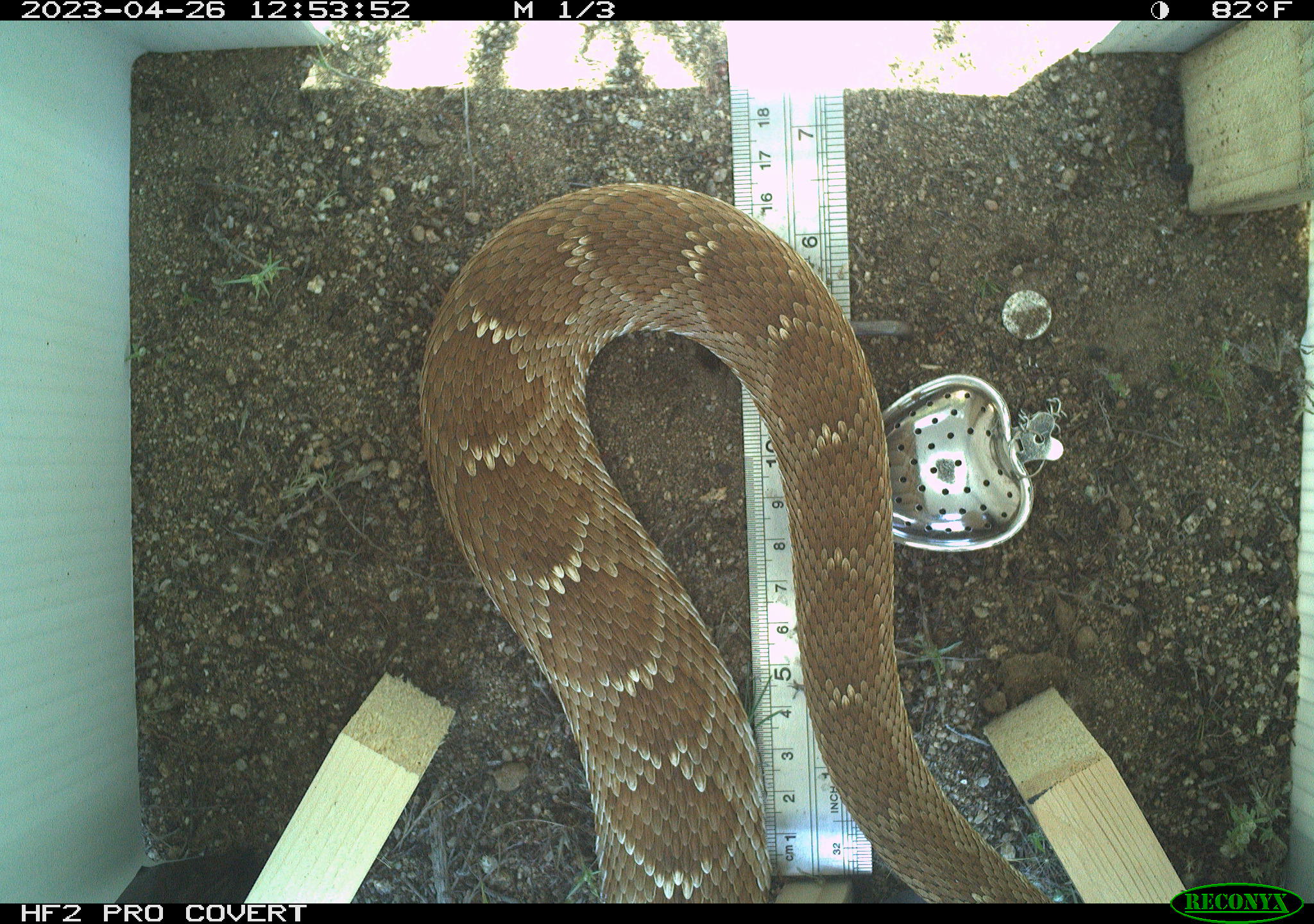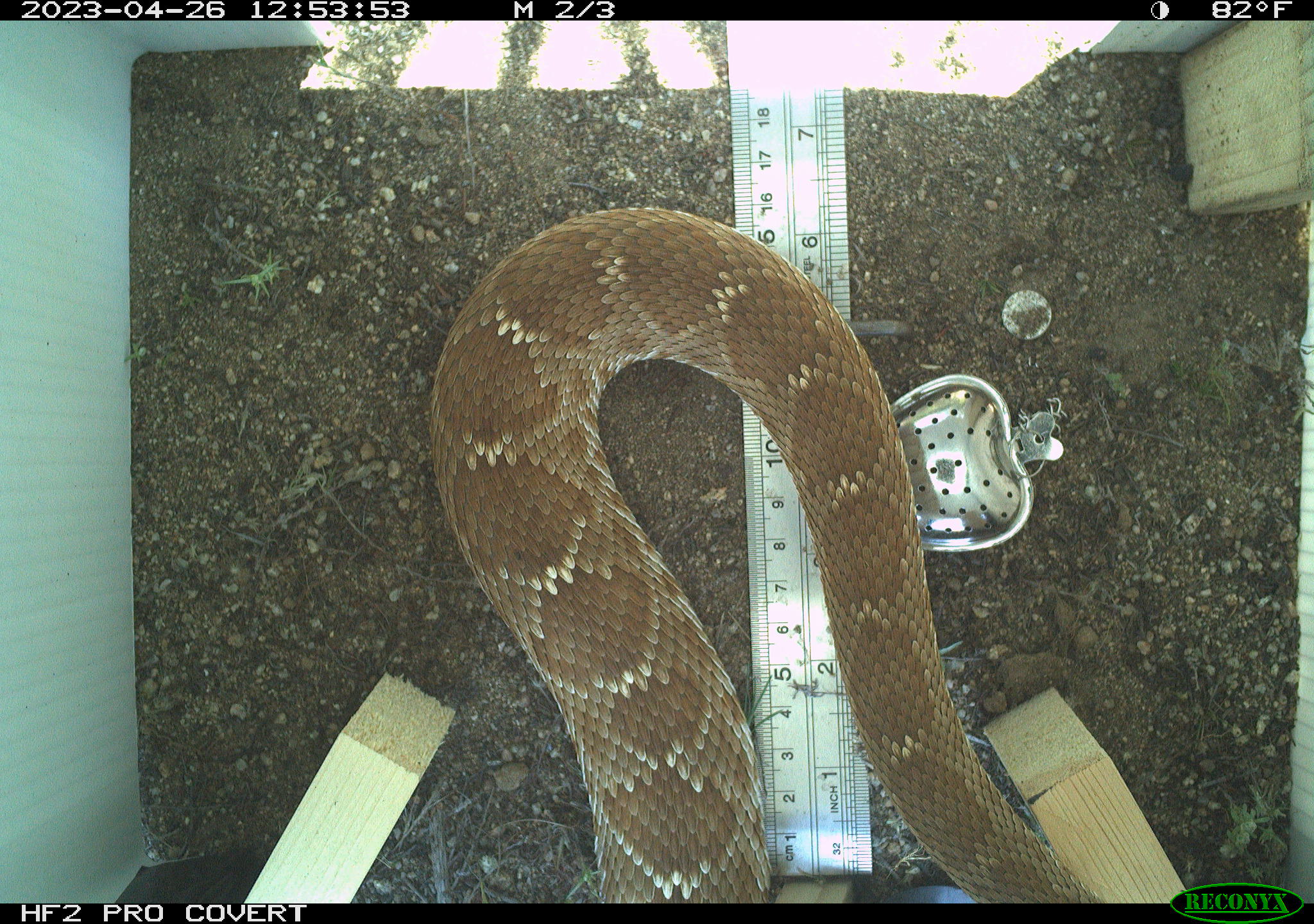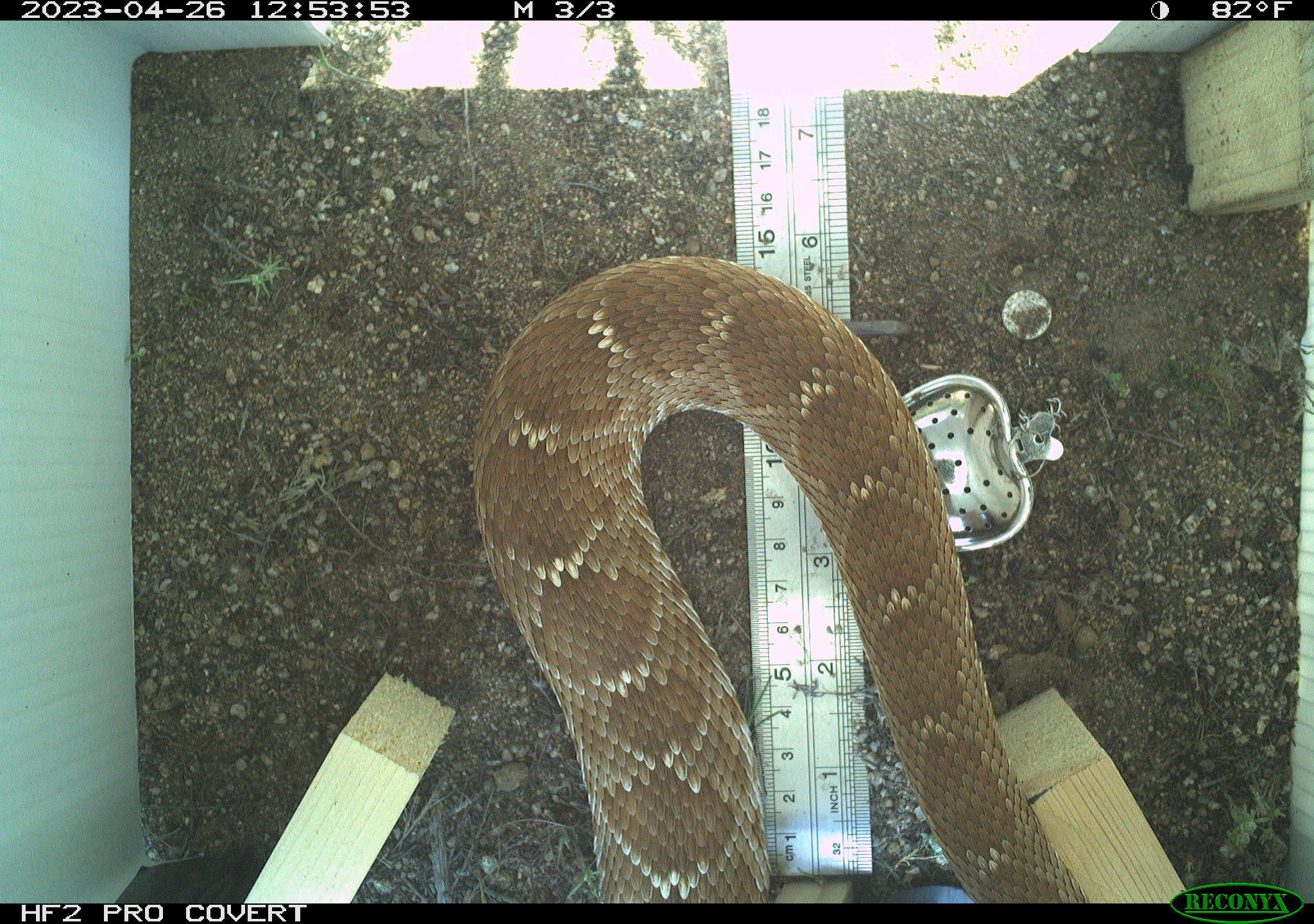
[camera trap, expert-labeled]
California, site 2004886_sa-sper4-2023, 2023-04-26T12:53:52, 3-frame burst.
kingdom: Animalia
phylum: Chordata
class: Reptilia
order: Squamata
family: Viperidae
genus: Crotalus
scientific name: Crotalus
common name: rattlers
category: crotalus species